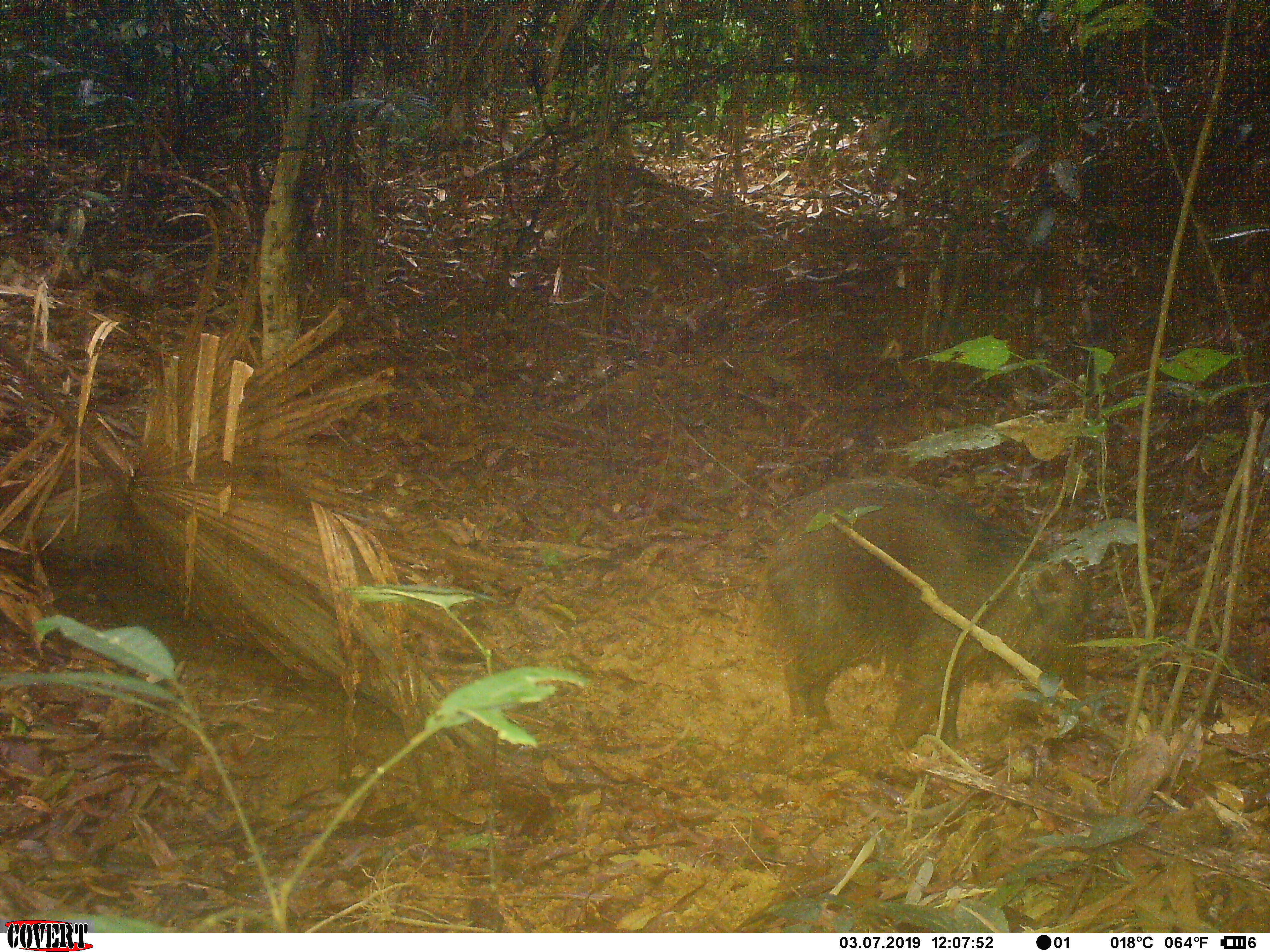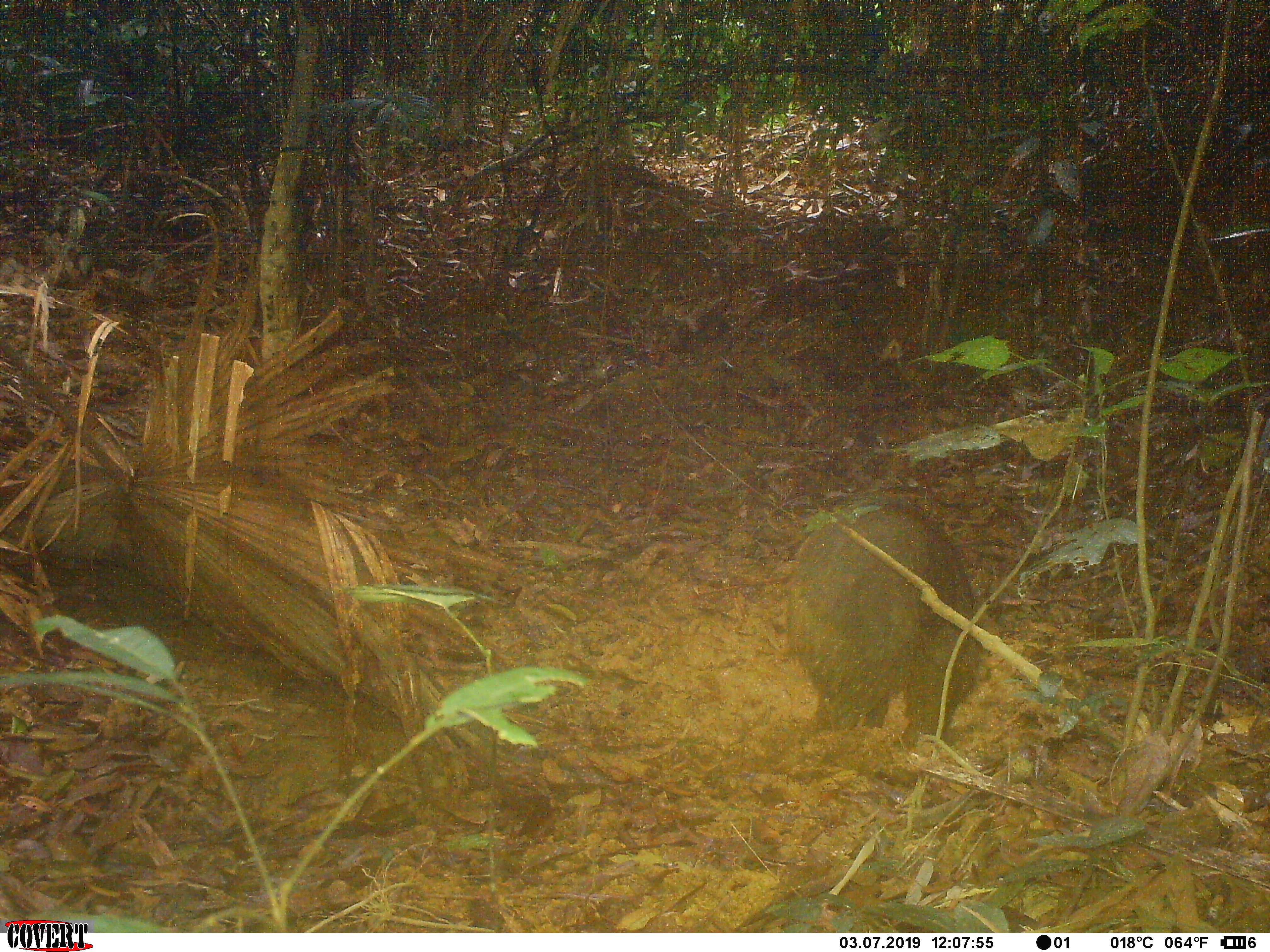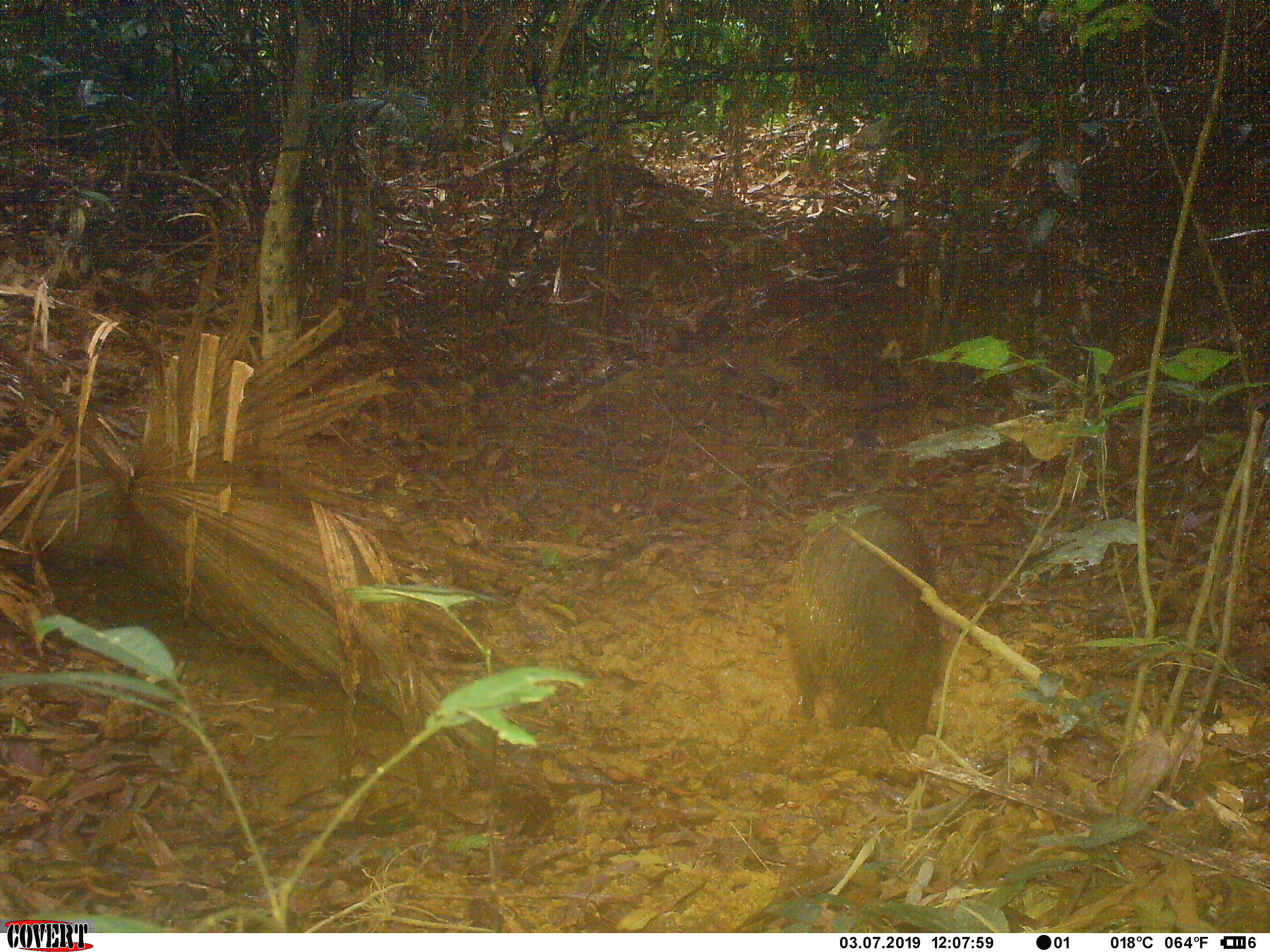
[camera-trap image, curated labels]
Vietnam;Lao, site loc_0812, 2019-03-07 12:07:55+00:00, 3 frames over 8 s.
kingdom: Animalia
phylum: Chordata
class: Mammalia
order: Artiodactyla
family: Suidae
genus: Sus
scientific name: Sus scrofa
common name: eurasian wild pig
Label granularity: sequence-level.